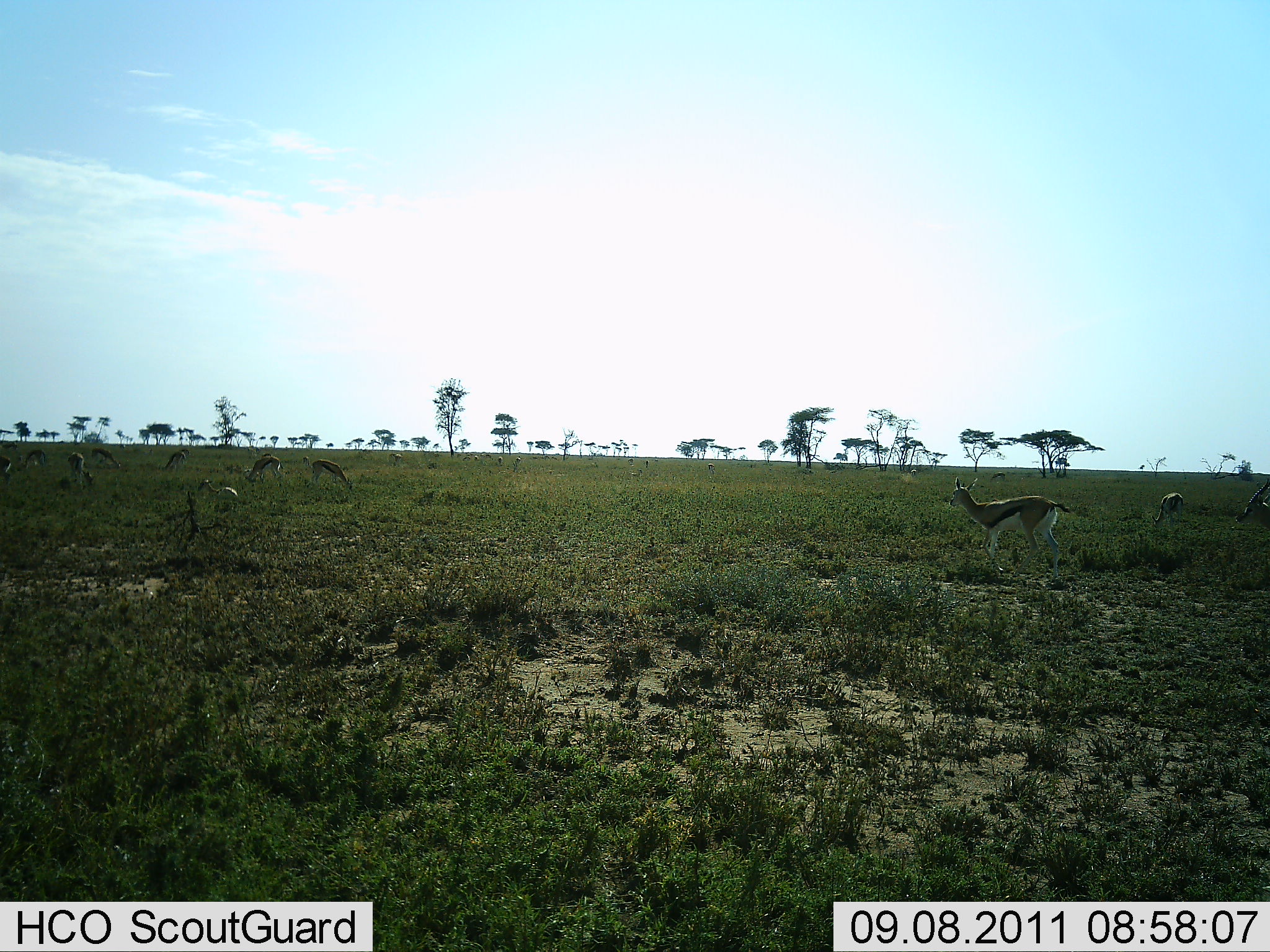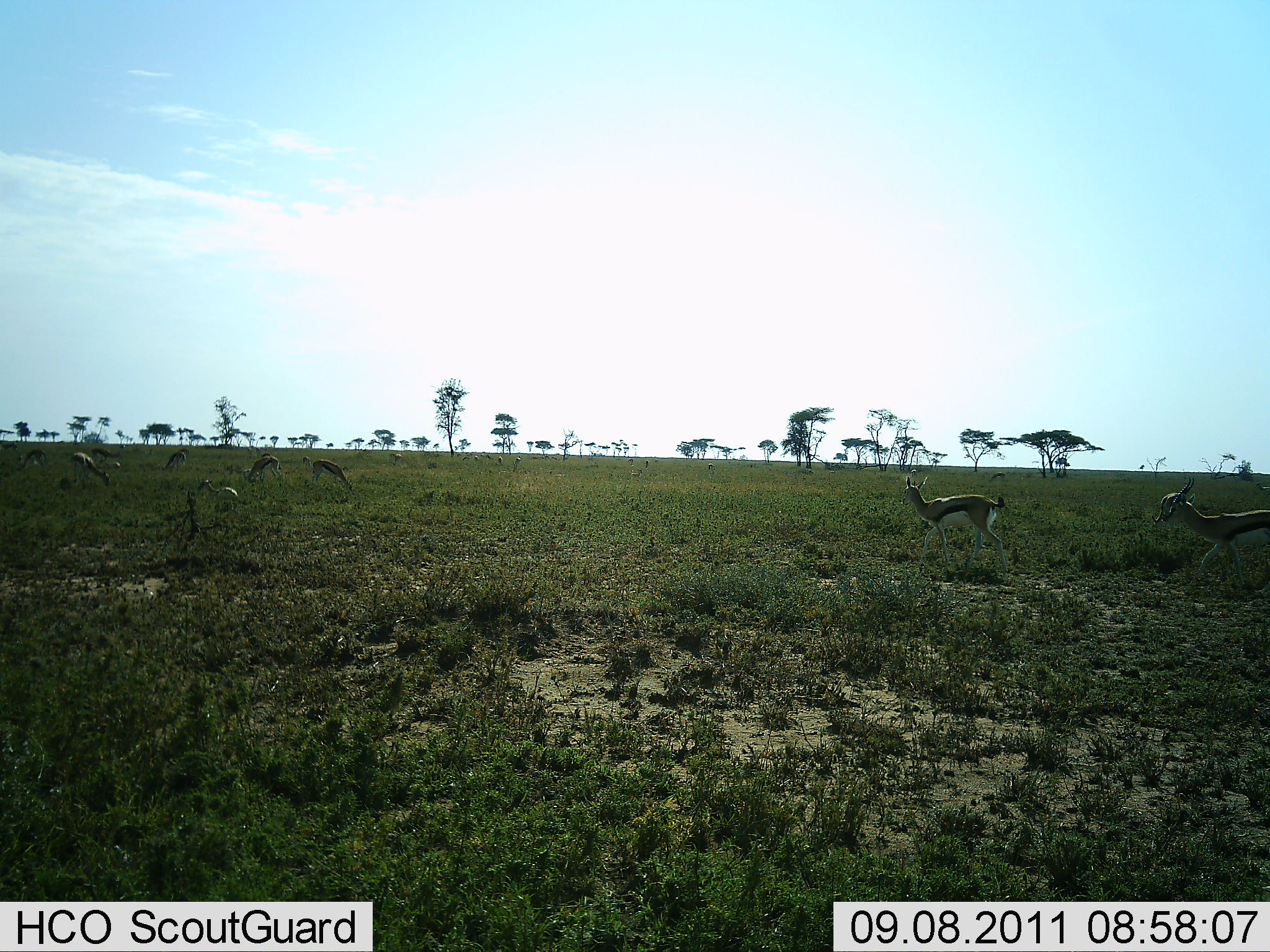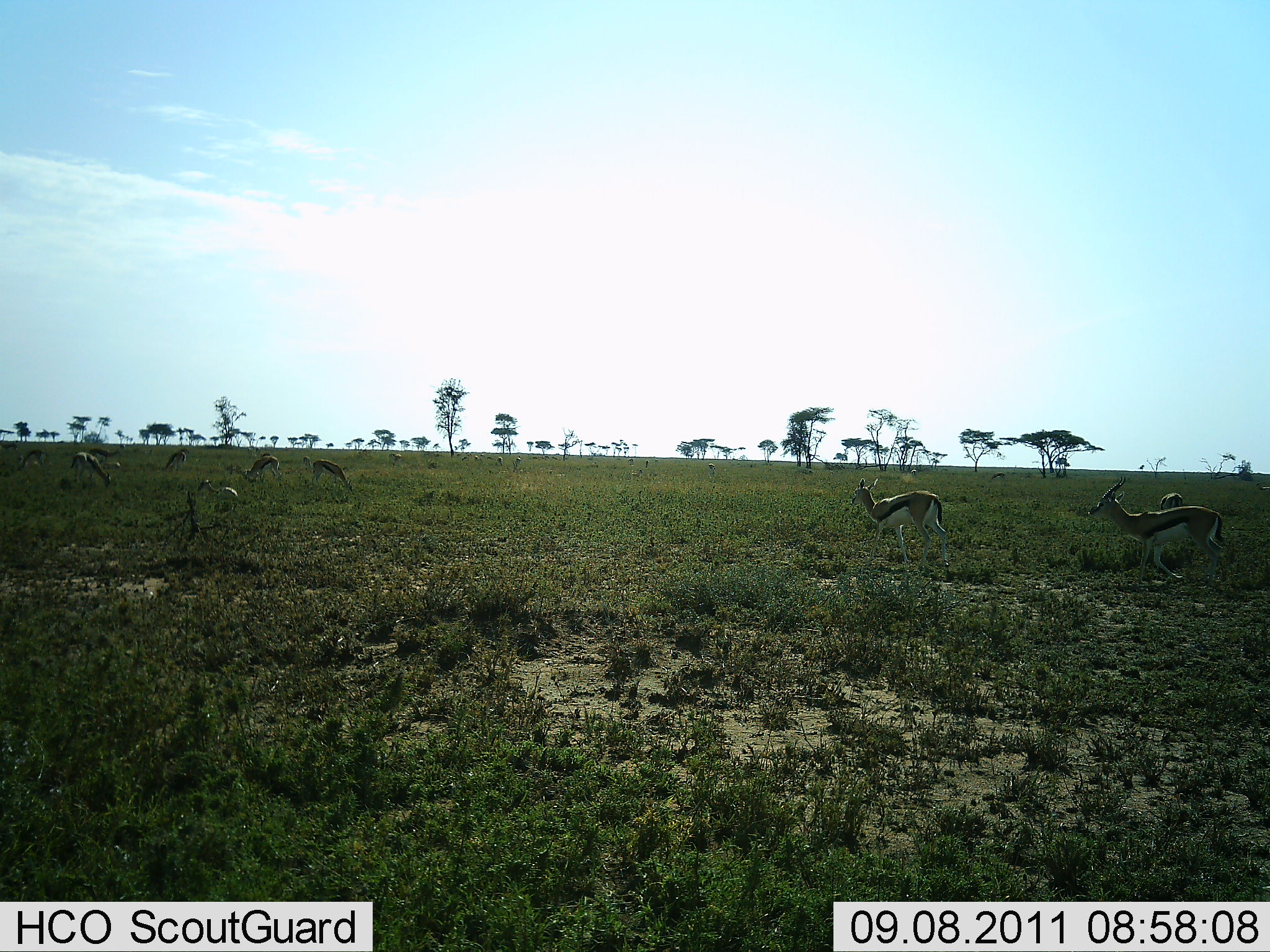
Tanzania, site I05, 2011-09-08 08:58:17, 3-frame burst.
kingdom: Animalia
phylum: Chordata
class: Mammalia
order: Artiodactyla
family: Bovidae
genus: Eudorcas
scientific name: Eudorcas thomsonii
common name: thomson's gazelle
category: gazellethomsons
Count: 9.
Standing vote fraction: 53%.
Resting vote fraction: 0%.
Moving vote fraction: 47%.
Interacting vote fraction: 0%.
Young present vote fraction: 6%.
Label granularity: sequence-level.